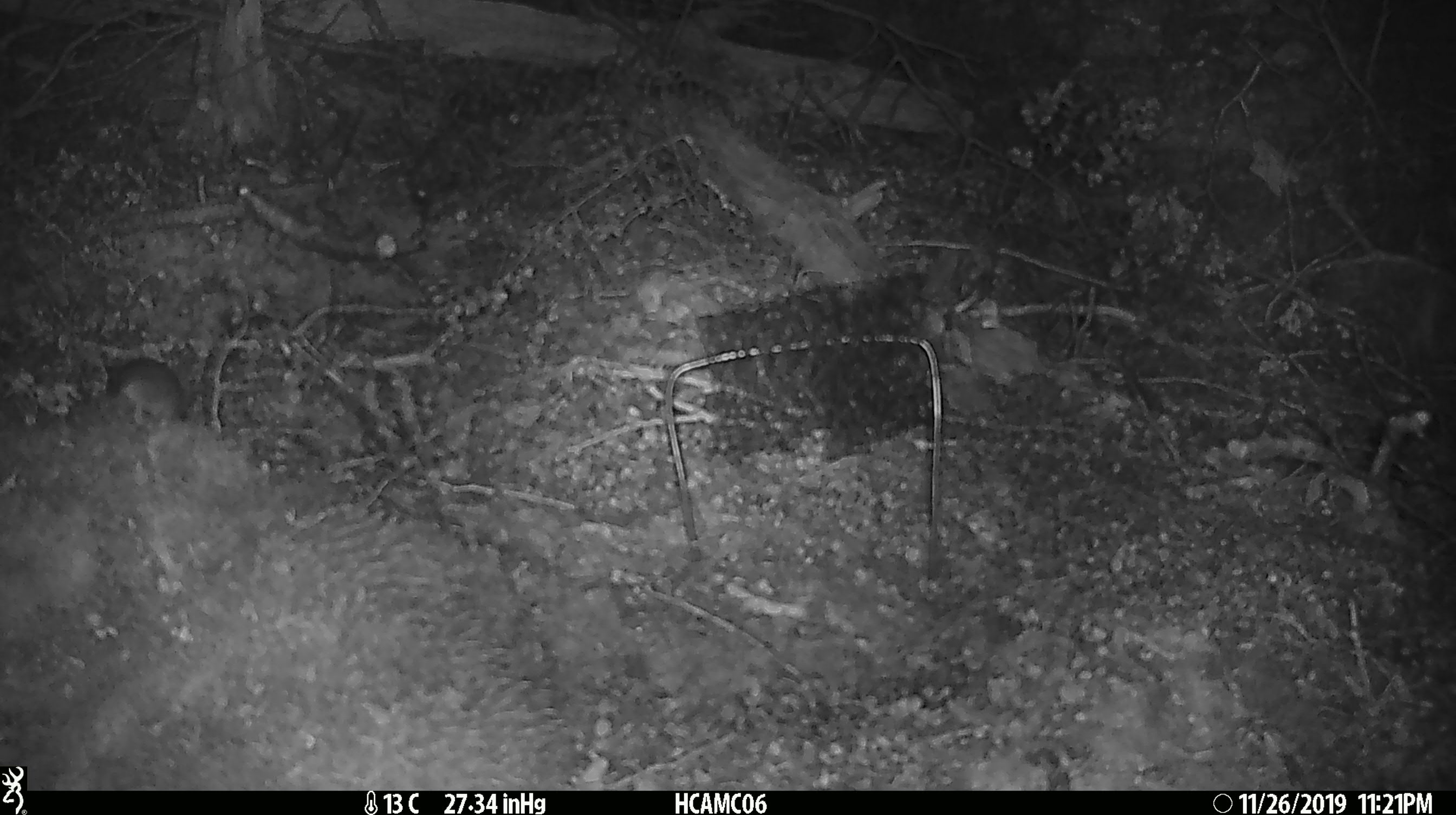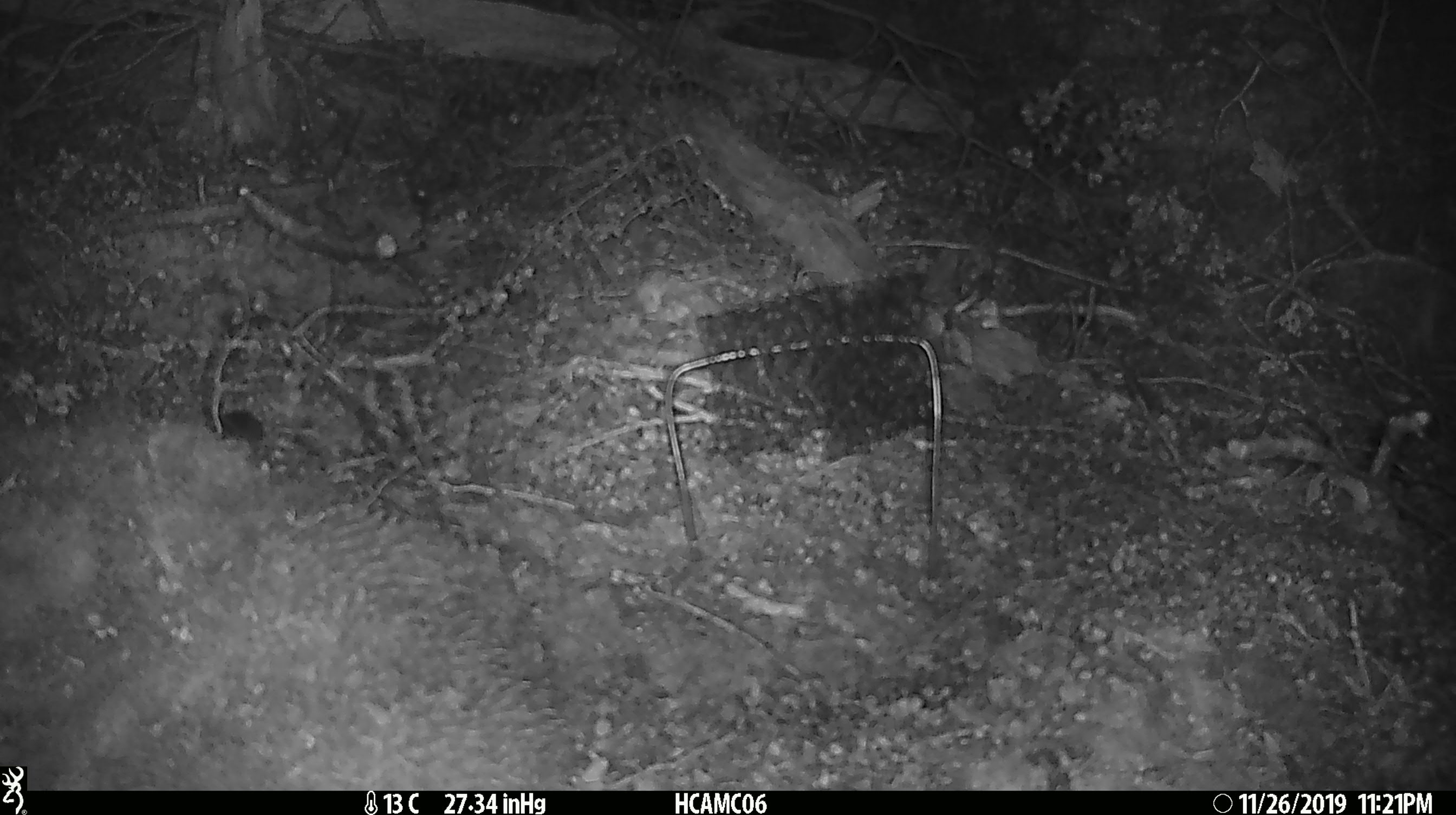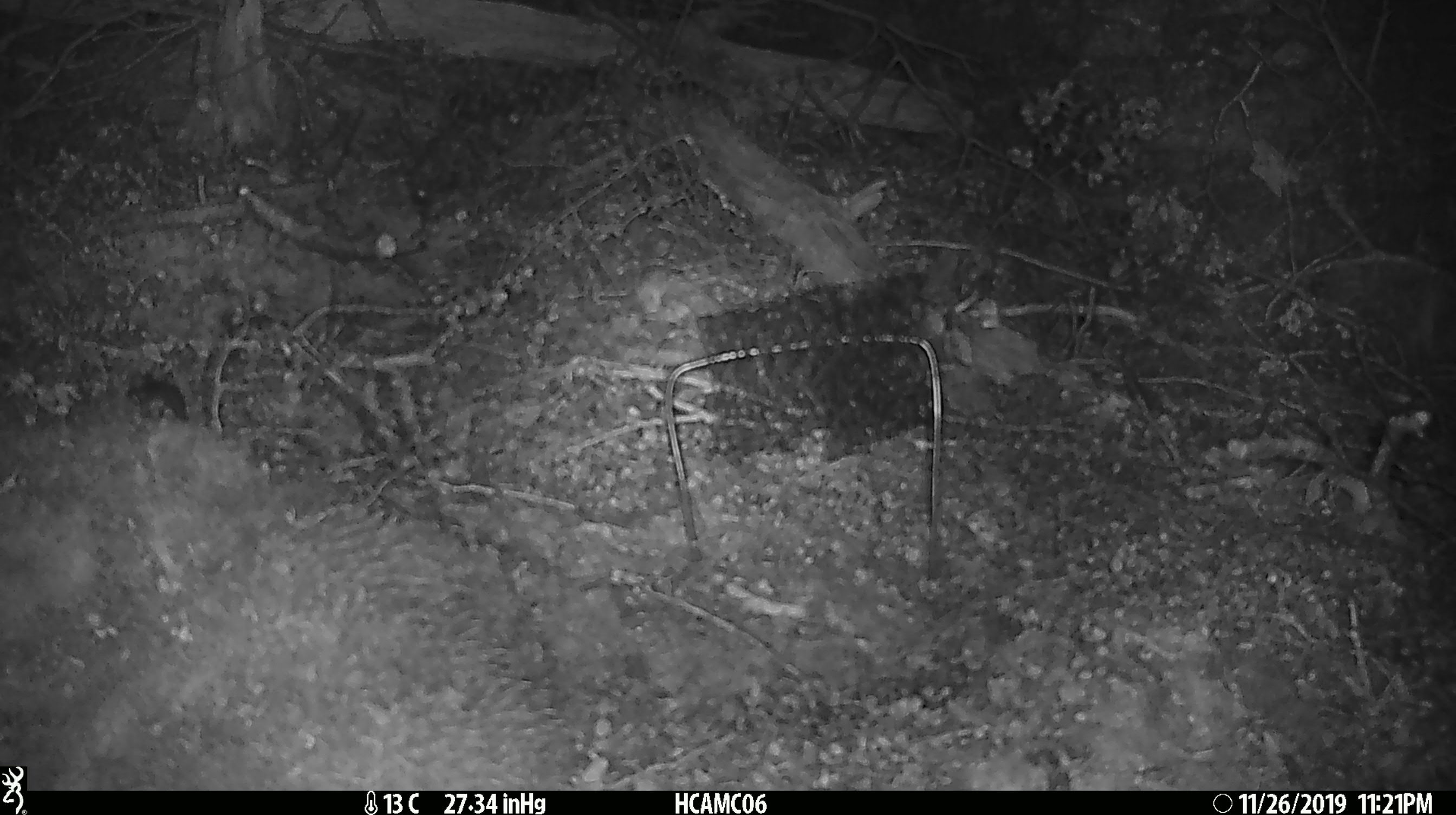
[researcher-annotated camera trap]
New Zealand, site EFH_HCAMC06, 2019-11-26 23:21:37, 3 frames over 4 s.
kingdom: Animalia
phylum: Chordata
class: Mammalia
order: Rodentia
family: Muridae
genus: Mus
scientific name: Mus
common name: mouse